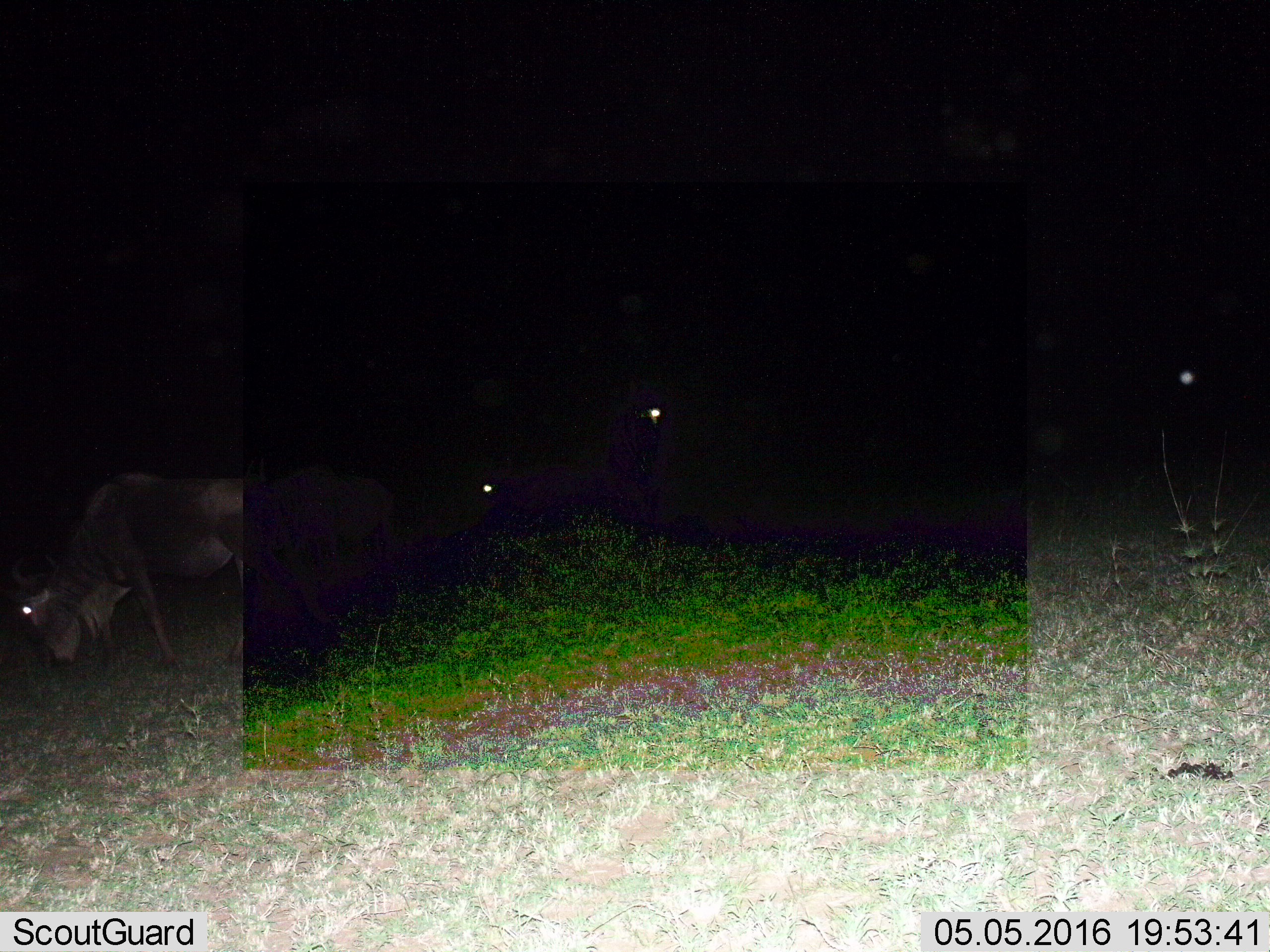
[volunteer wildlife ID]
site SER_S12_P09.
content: unidentified animal